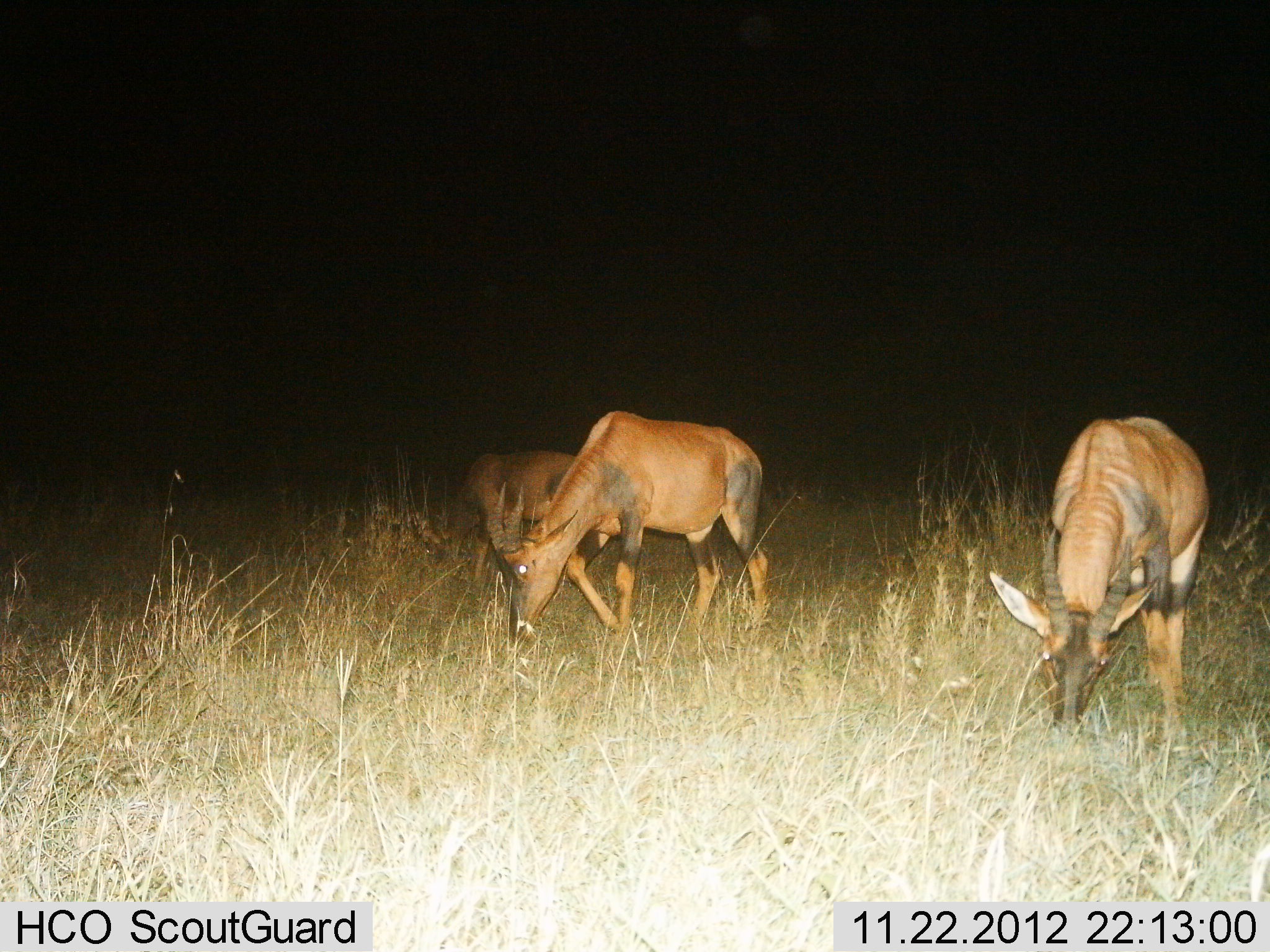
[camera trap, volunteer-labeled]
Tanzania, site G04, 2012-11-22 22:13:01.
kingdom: Animalia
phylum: Chordata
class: Mammalia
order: Artiodactyla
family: Bovidae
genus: Damaliscus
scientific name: Damaliscus lunatus jimela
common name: topi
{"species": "topi (Damaliscus lunatus jimela)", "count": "3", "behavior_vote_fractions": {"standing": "20%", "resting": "0%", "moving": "0%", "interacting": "0%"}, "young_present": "0%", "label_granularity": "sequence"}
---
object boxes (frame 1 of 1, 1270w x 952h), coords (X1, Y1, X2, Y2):
animal: (987, 415, 1214, 750); (485, 406, 774, 648); (417, 443, 605, 569)